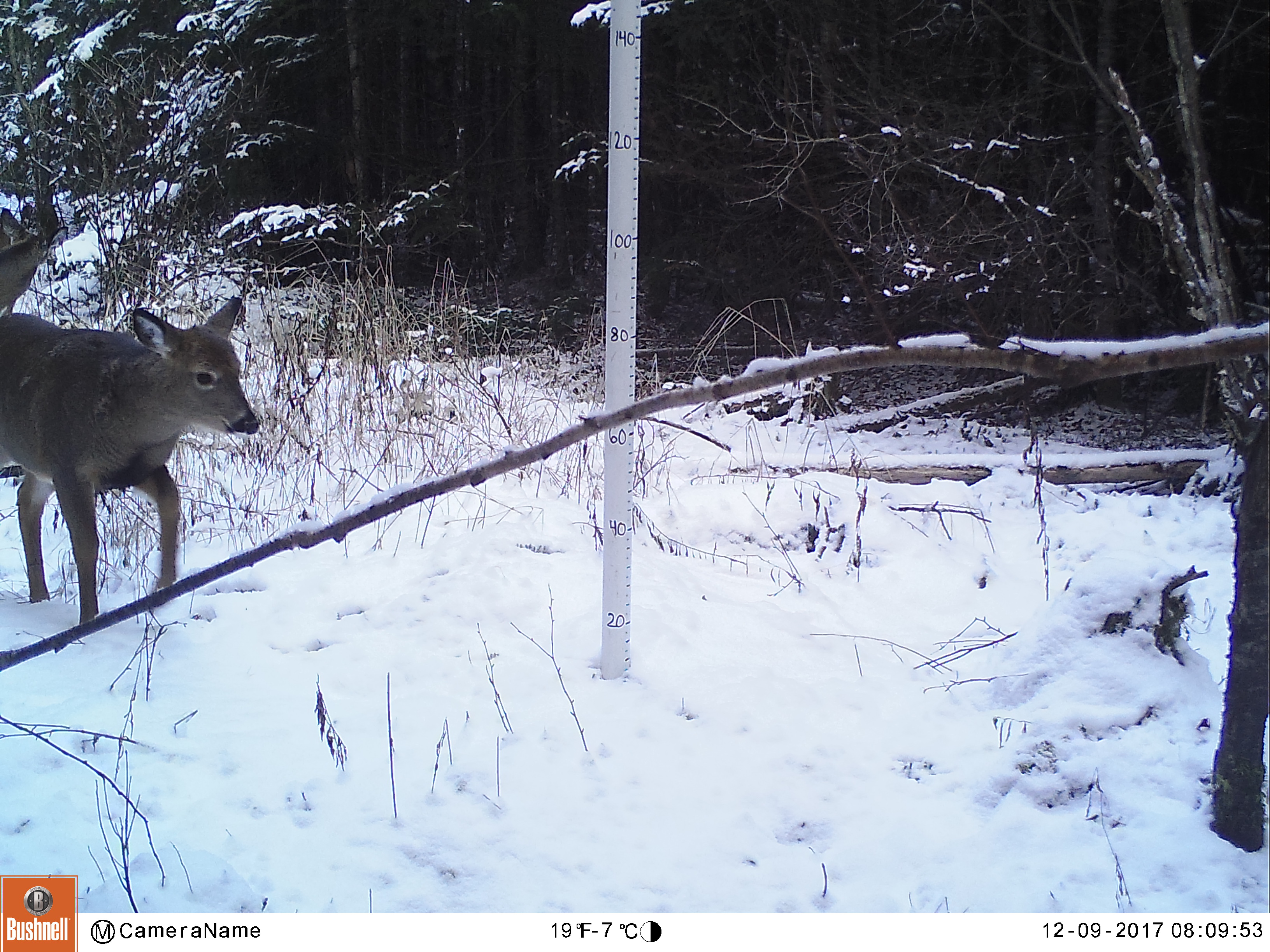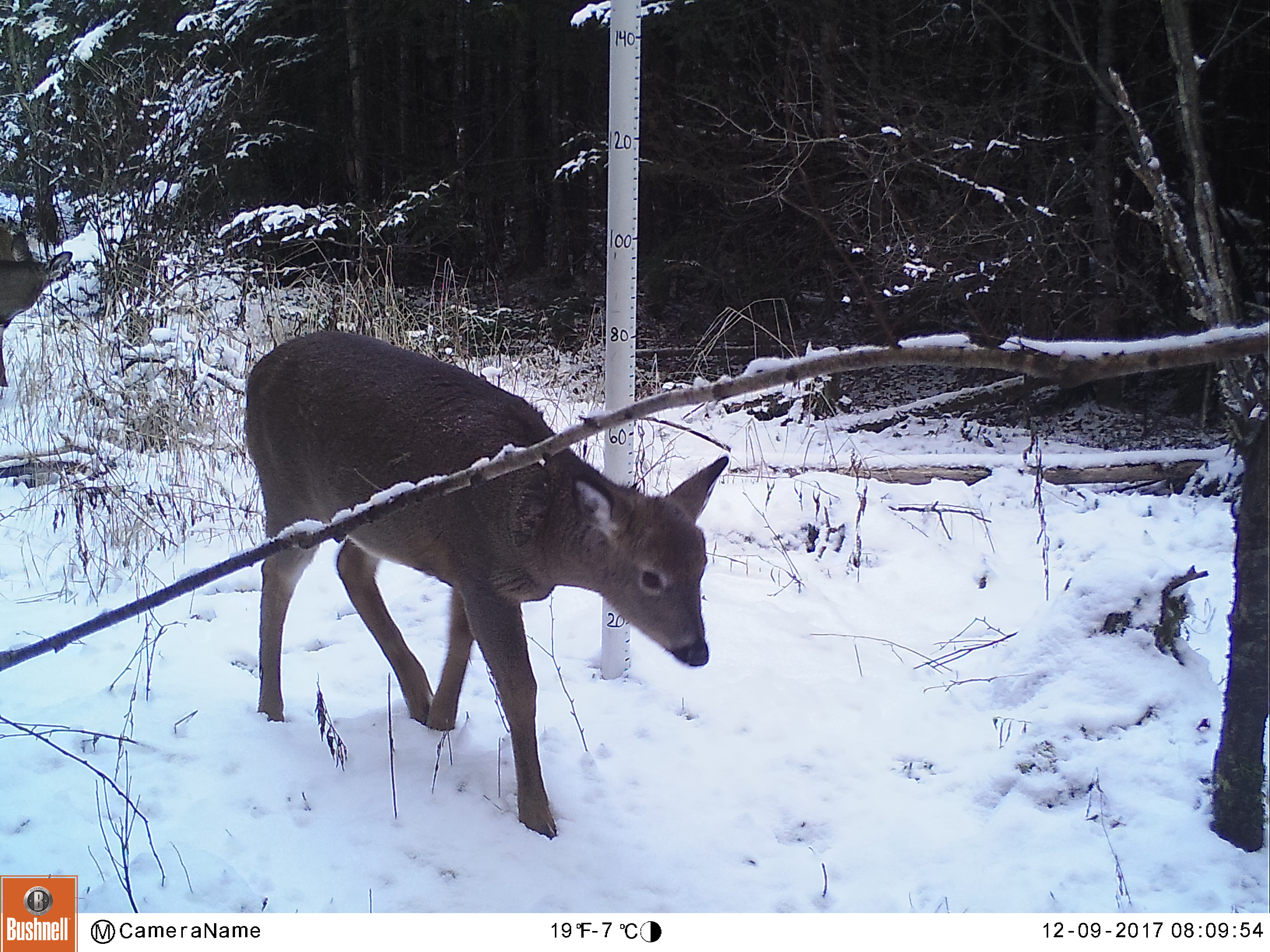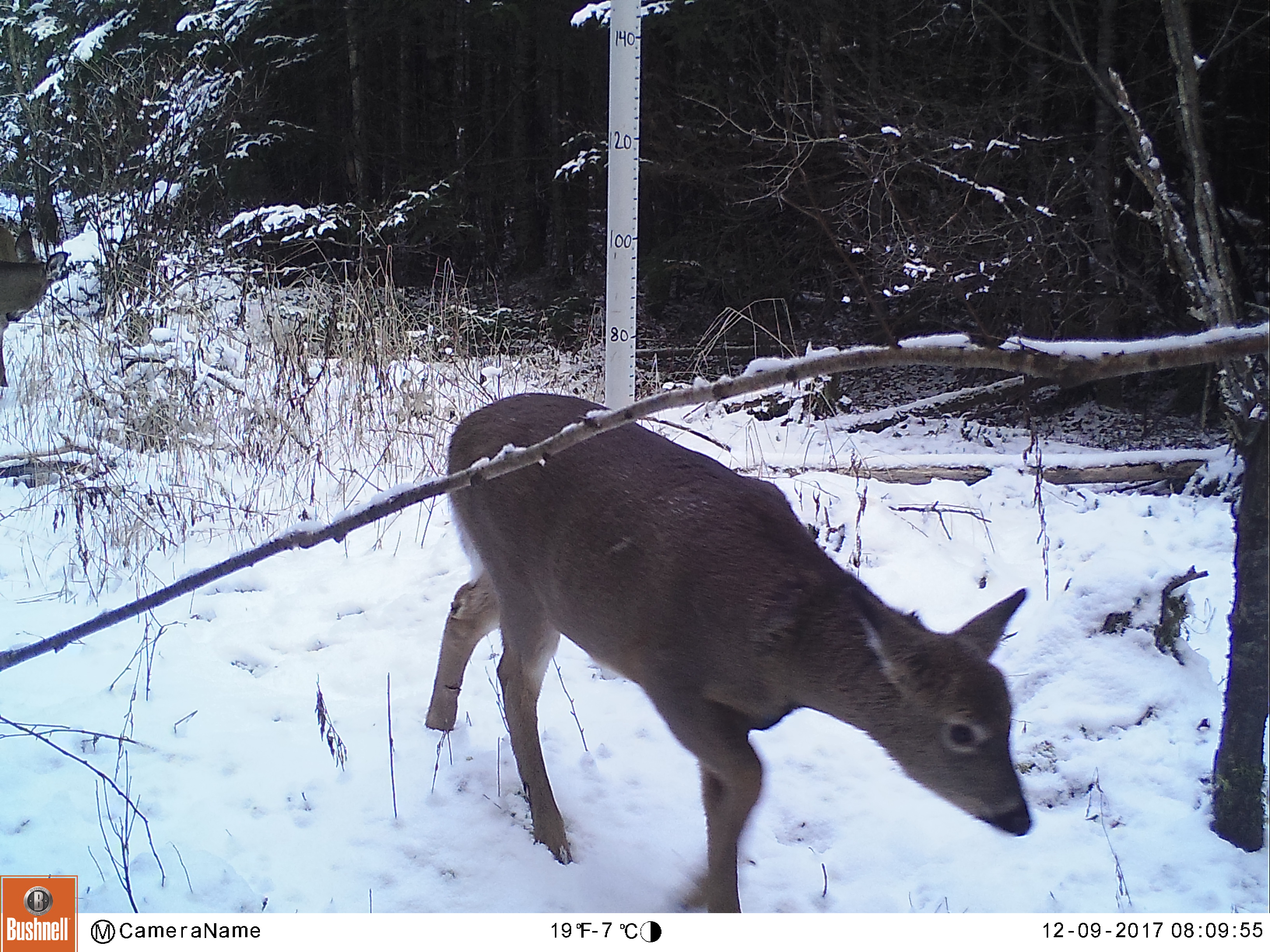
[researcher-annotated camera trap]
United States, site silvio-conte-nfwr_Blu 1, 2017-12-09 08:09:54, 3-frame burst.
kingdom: Animalia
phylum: Chordata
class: Mammalia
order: Artiodactyla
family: Cervidae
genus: Odocoileus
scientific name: Odocoileus virginianus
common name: white-tailed deer